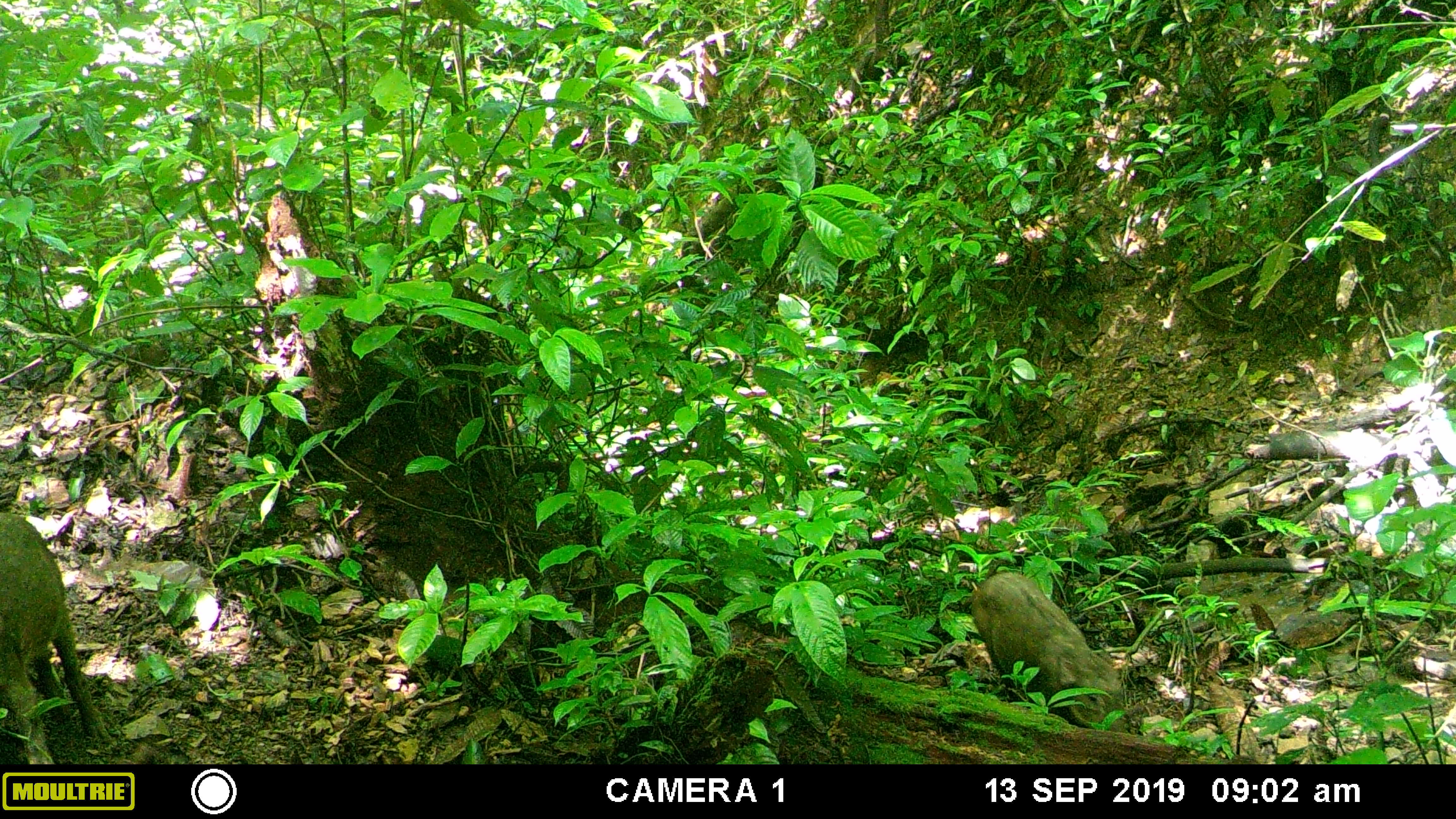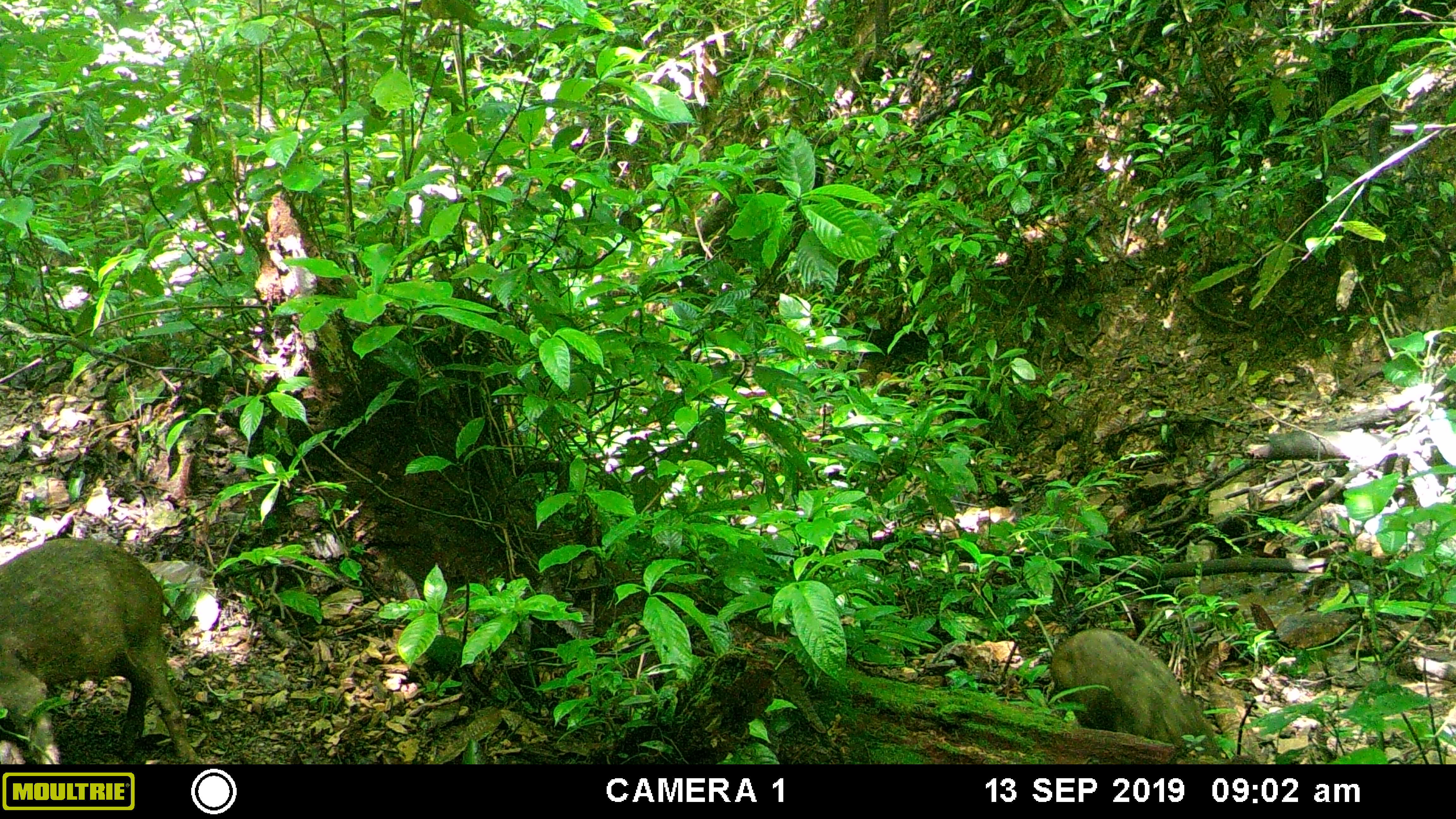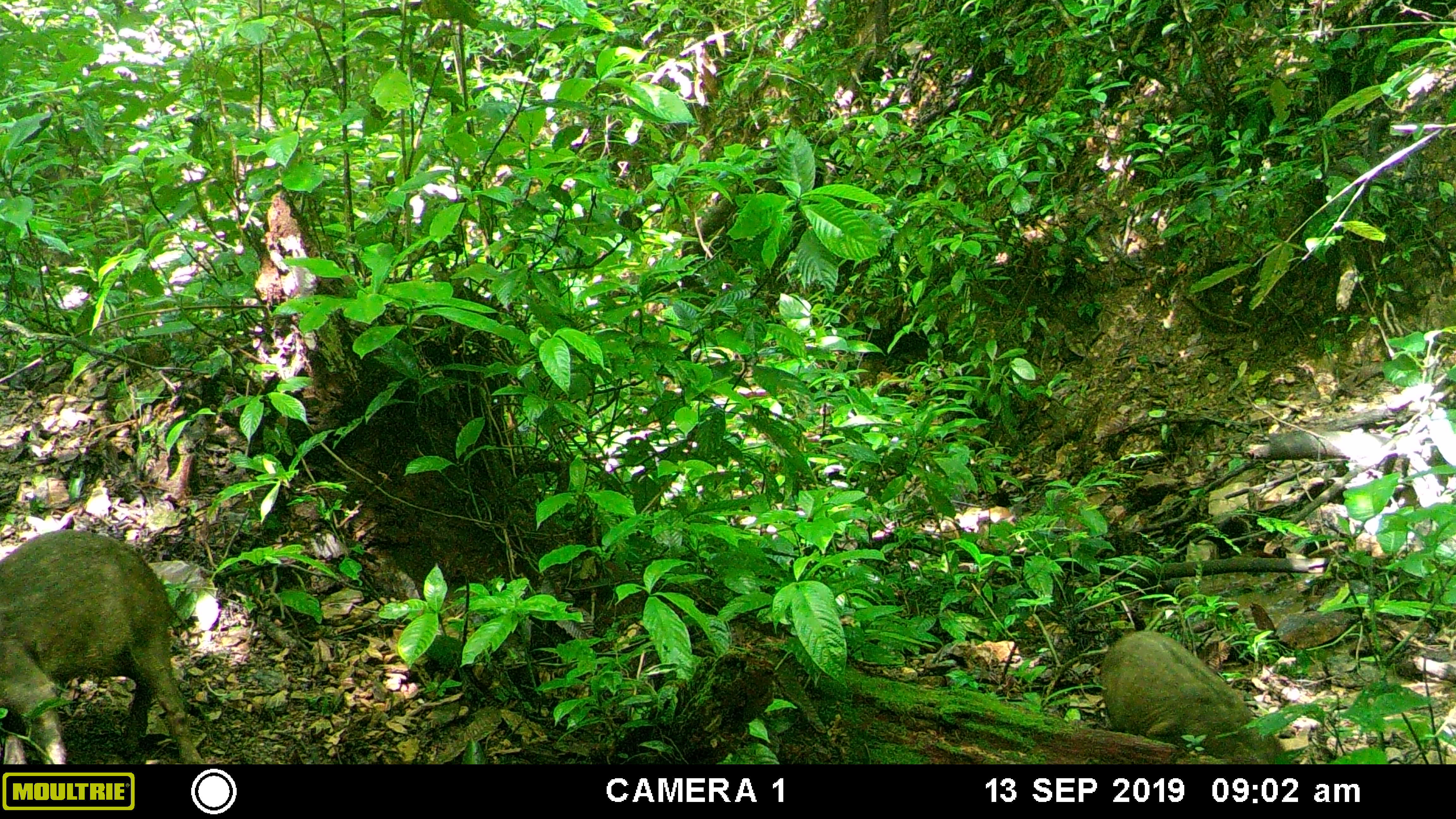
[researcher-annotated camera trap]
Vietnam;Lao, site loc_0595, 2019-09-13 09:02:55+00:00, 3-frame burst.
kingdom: Animalia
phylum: Chordata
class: Mammalia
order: Artiodactyla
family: Suidae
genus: Sus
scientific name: Sus scrofa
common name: eurasian wild pig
Eurasian wild pig (Sus scrofa). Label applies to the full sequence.